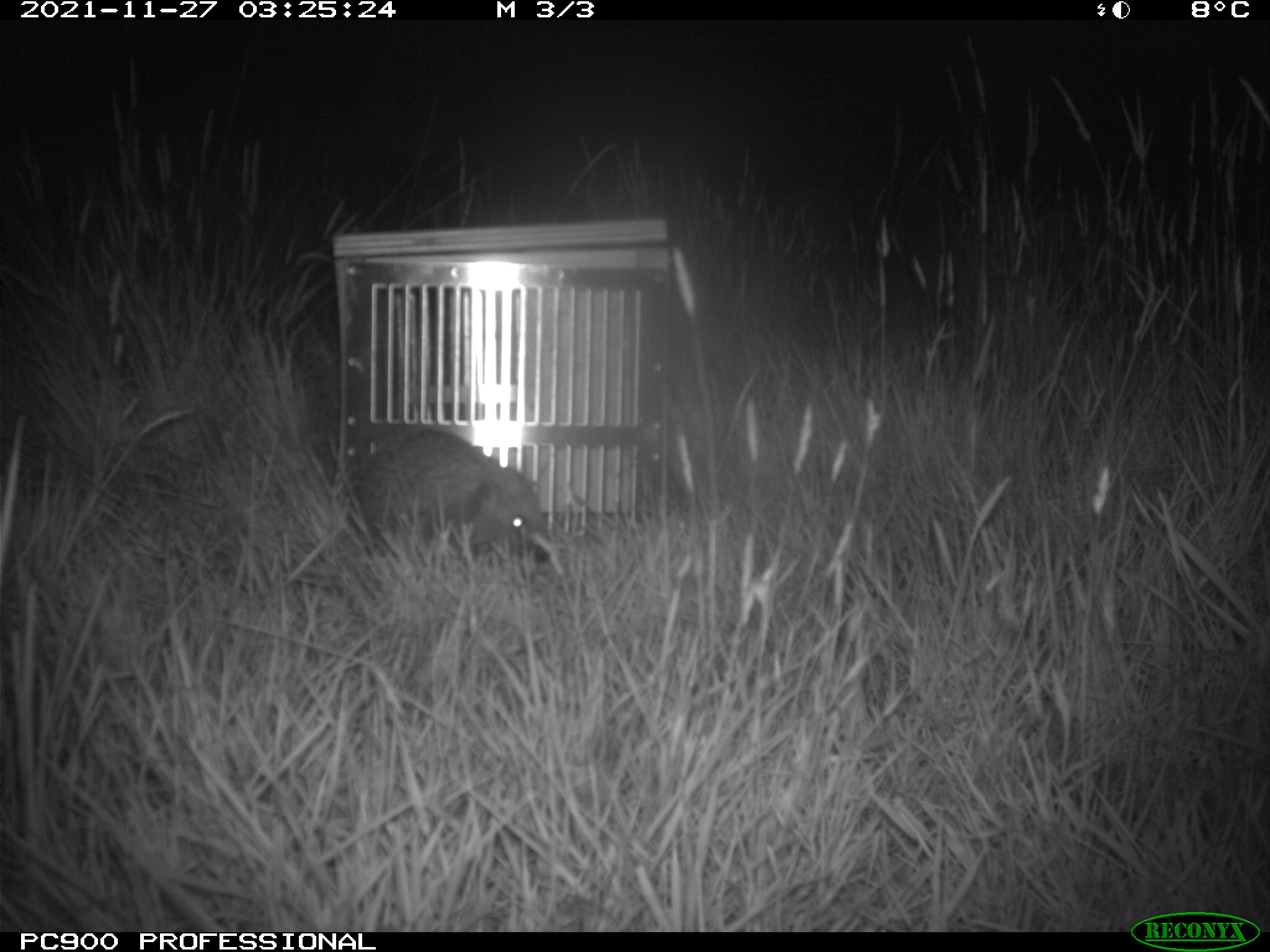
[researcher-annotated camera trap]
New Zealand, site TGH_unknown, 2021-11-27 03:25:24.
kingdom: Animalia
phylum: Chordata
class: Mammalia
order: Eulipotyphla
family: Erinaceidae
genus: Erinaceus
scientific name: Erinaceus europaeus europaeus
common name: european hedgehog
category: hedgehog